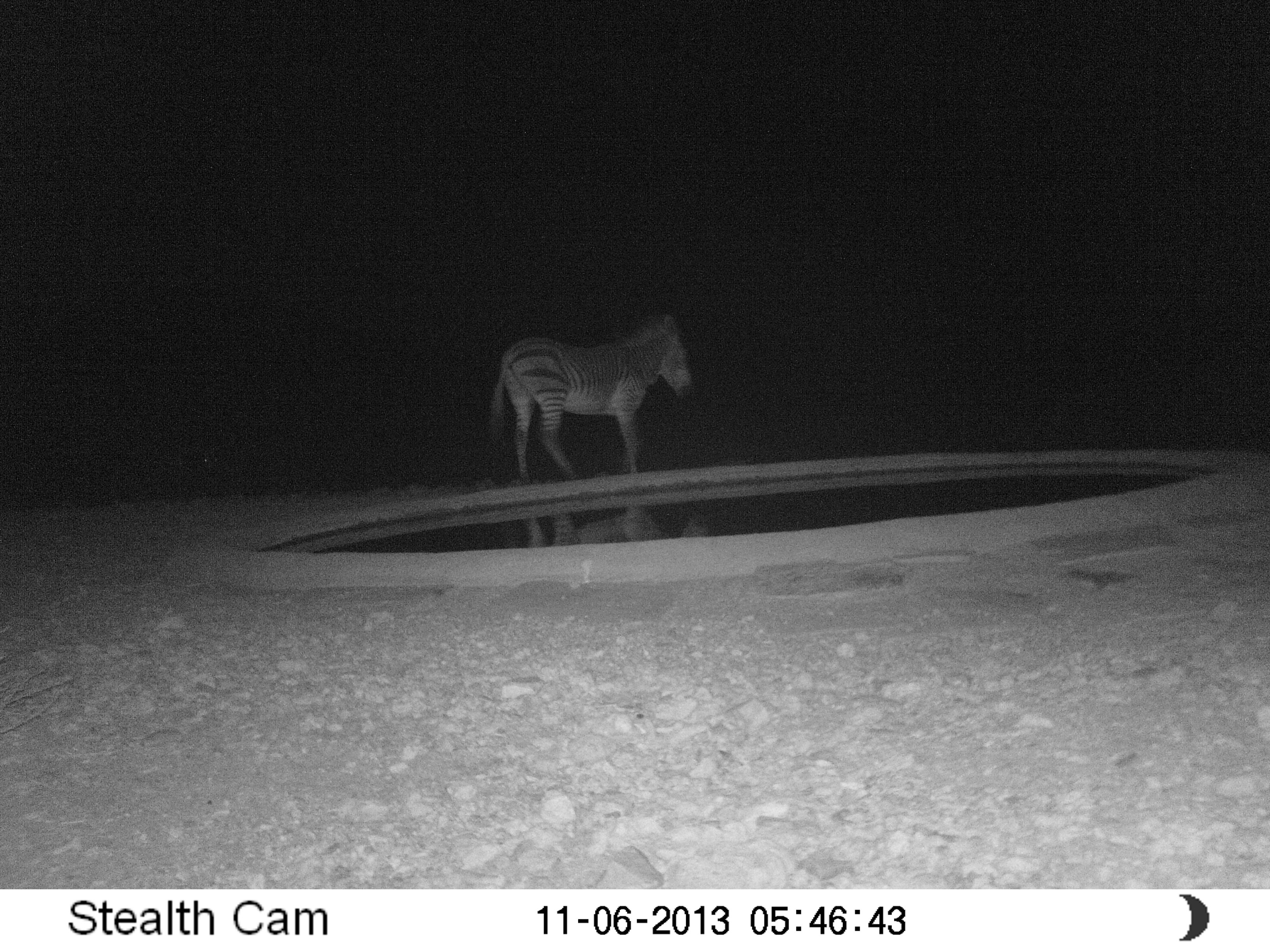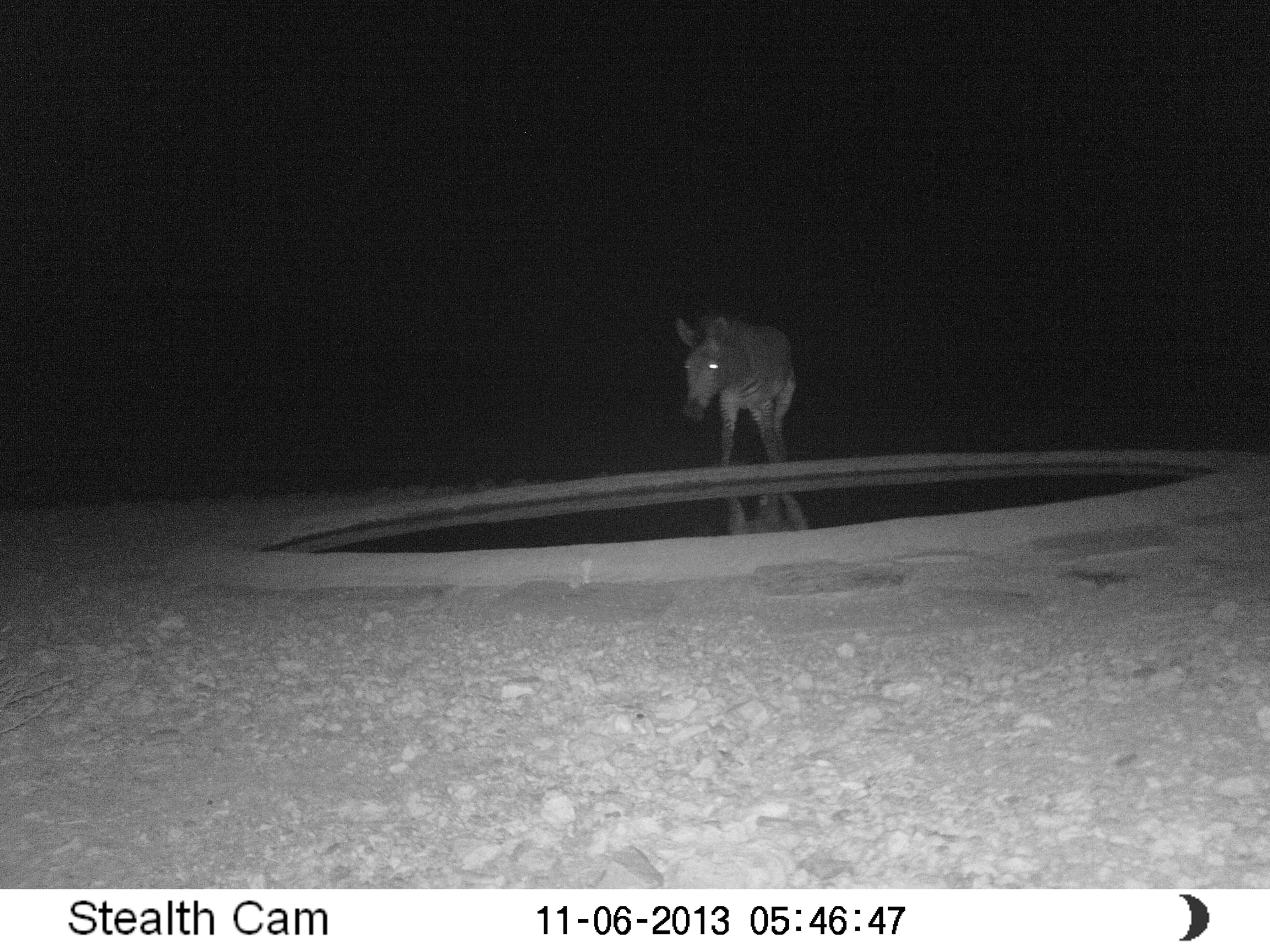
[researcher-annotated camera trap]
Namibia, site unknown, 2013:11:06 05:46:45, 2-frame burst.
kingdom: Animalia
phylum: Chordata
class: Mammalia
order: Perissodactyla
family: Equidae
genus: Equus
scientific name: Equus zebra hartmannae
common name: hartmann's mountain zebra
Equus zebra hartmannae (hartmann's mountain zebra).